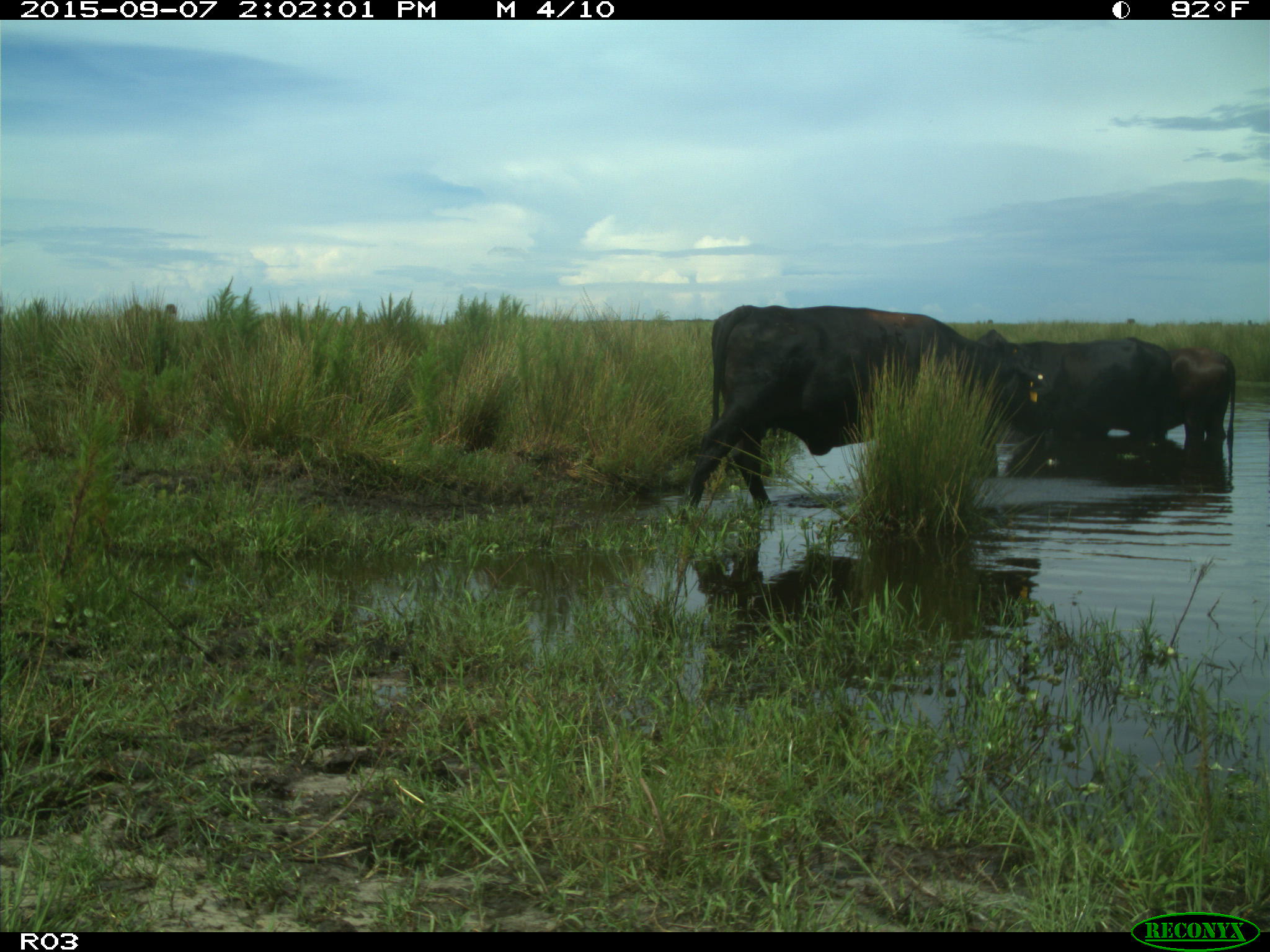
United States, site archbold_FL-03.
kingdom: Animalia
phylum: Chordata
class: Mammalia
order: Artiodactyla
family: Bovidae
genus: Bos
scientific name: Bos taurus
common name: domestic cow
Bos taurus (domestic cow).